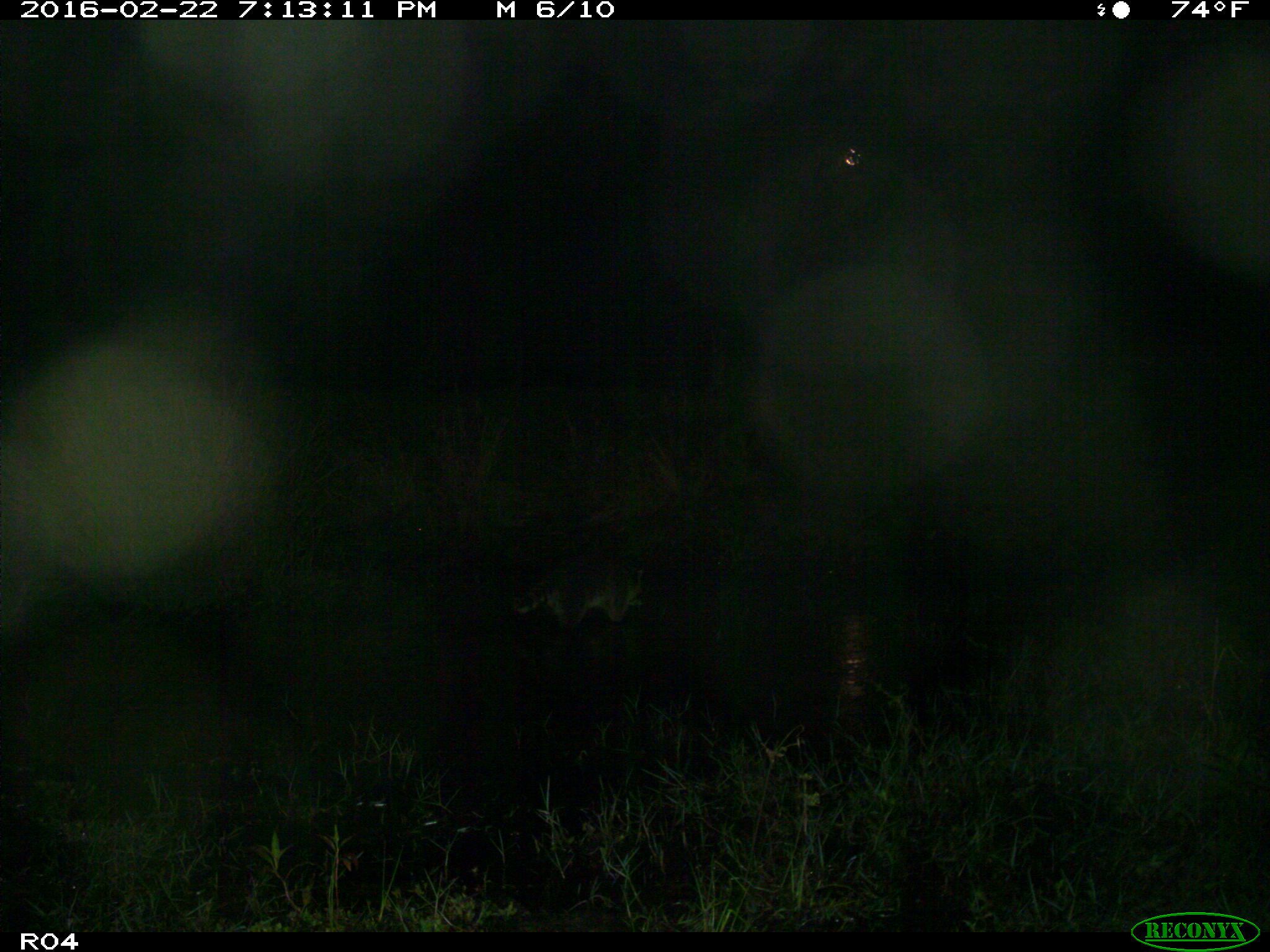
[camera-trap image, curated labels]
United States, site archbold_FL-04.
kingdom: Animalia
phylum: Chordata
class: Mammalia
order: Carnivora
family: Procyonidae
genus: Procyon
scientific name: Procyon lotor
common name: common raccoon